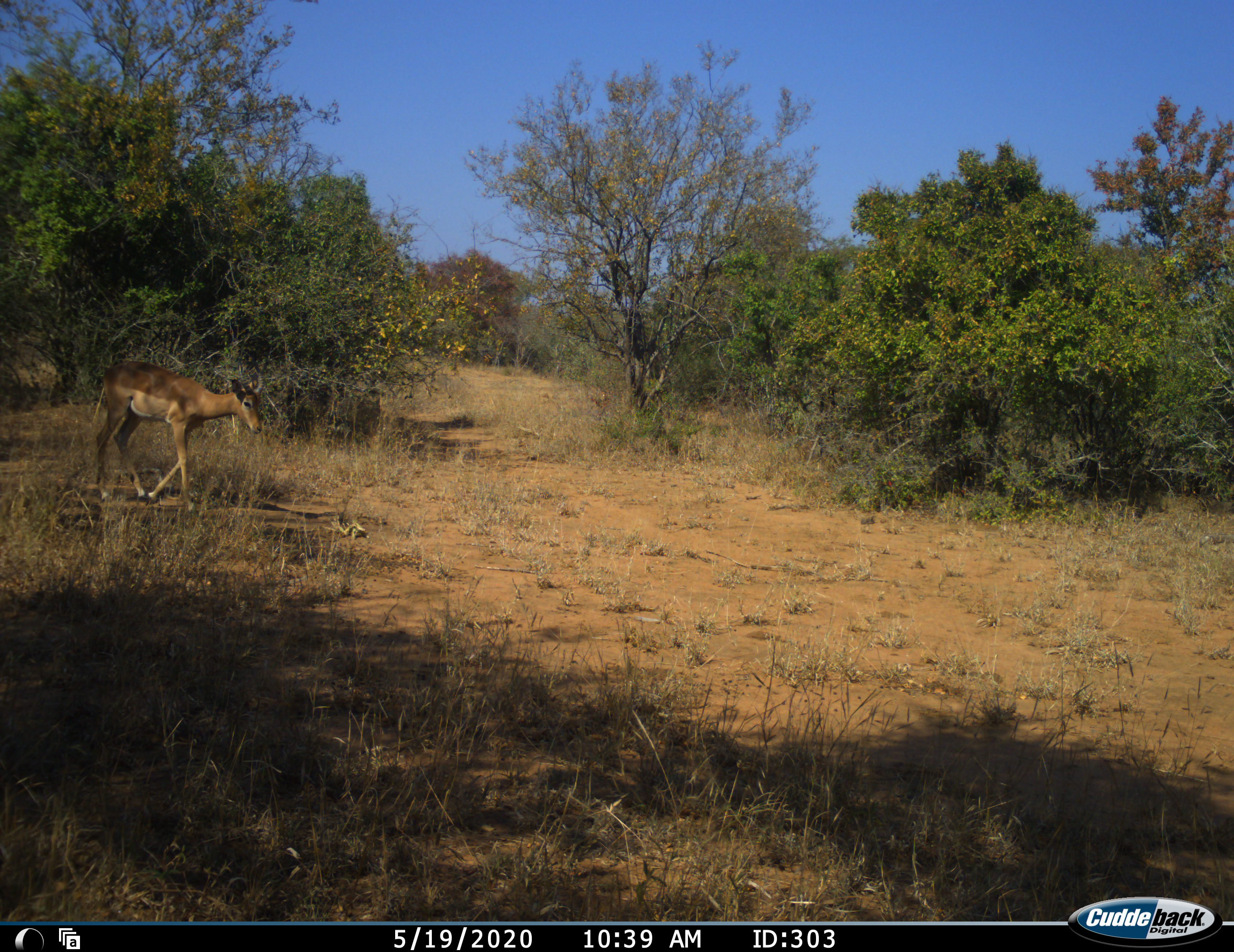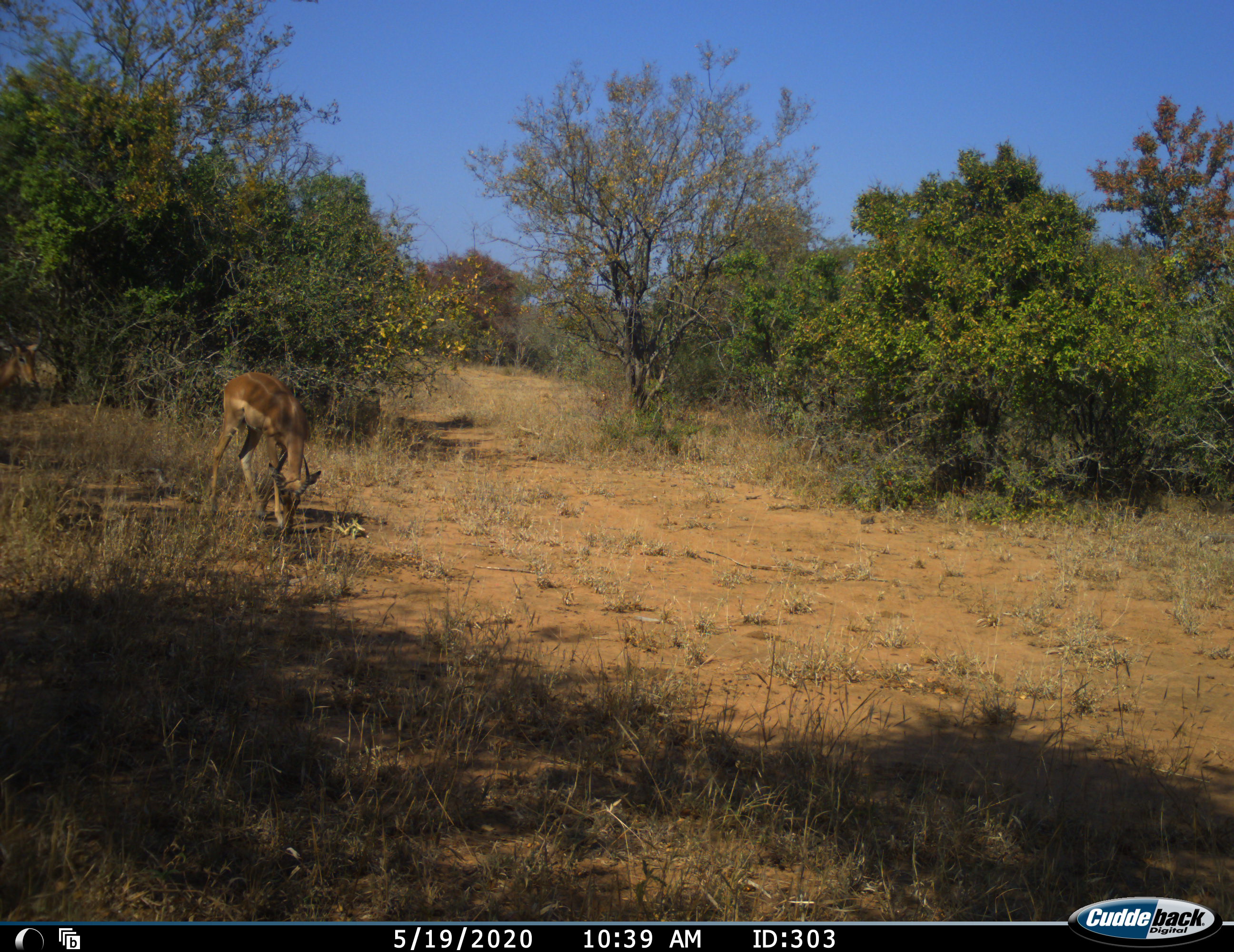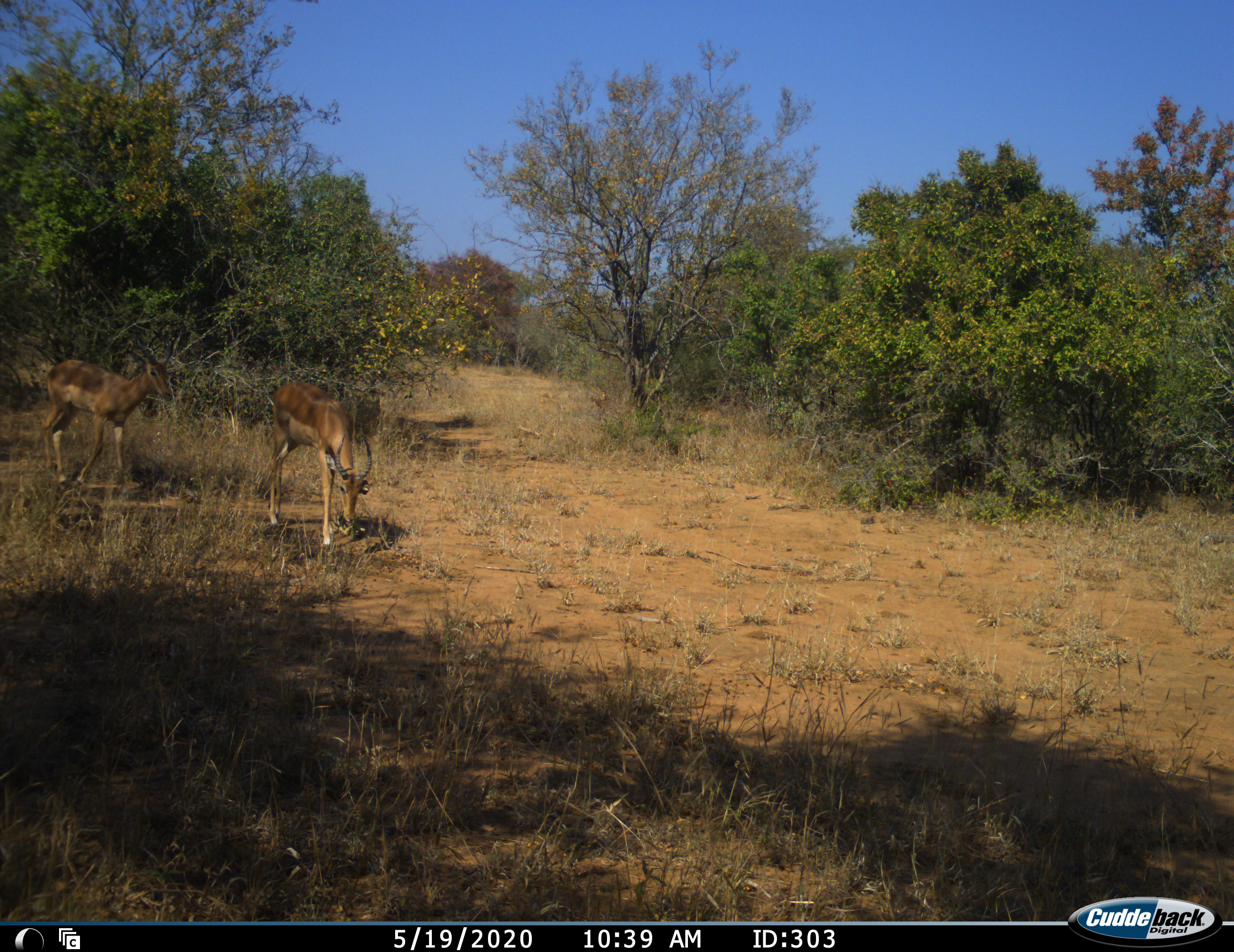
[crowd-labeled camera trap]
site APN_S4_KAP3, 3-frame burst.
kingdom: Animalia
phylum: Chordata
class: Mammalia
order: Artiodactyla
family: Bovidae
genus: Aepyceros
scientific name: Aepyceros melampus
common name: impala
Impala (Aepyceros melampus), count 2. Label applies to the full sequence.